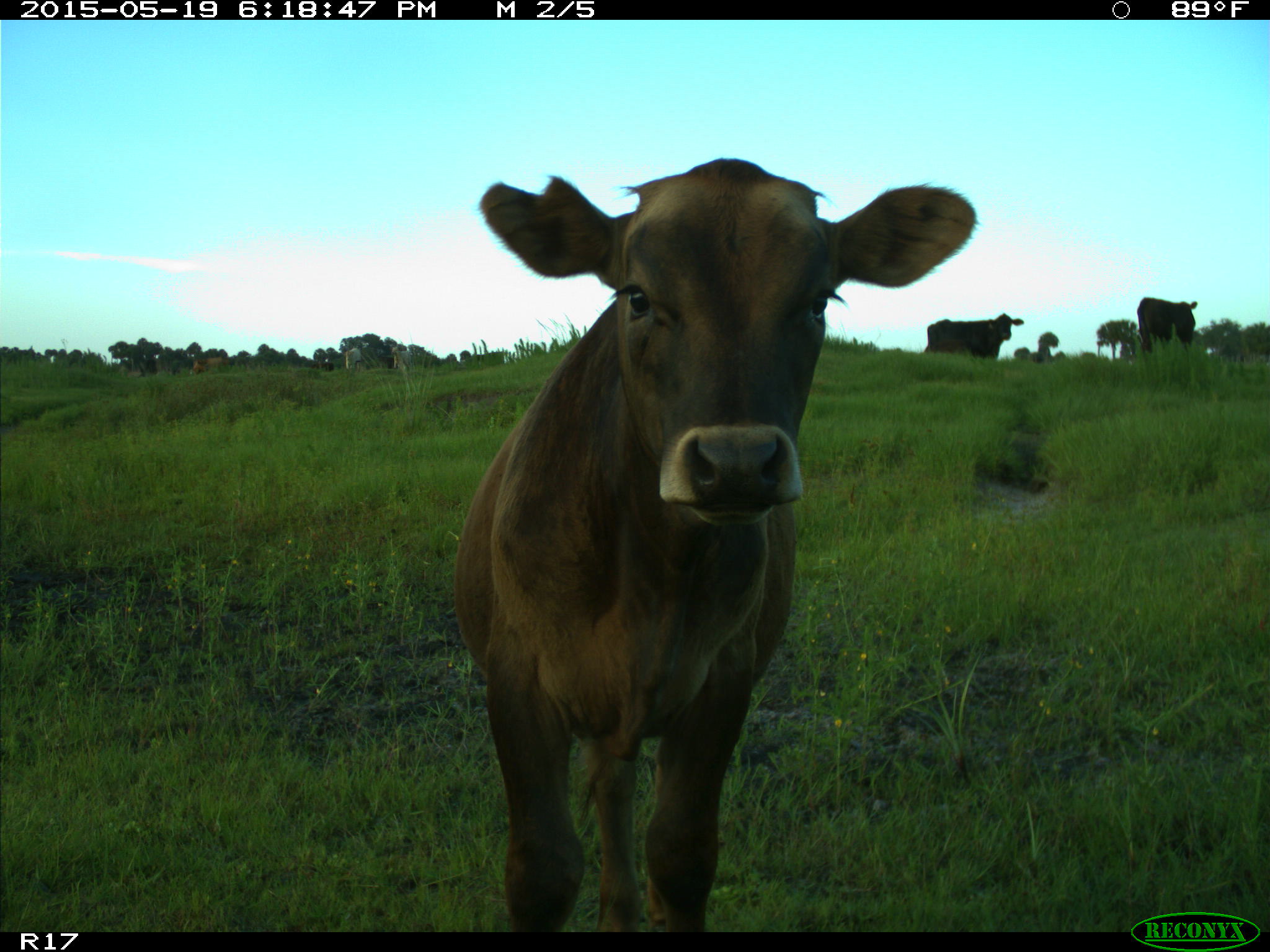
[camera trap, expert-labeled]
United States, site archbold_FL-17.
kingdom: Animalia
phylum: Chordata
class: Mammalia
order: Artiodactyla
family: Bovidae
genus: Bos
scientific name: Bos taurus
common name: domestic cow